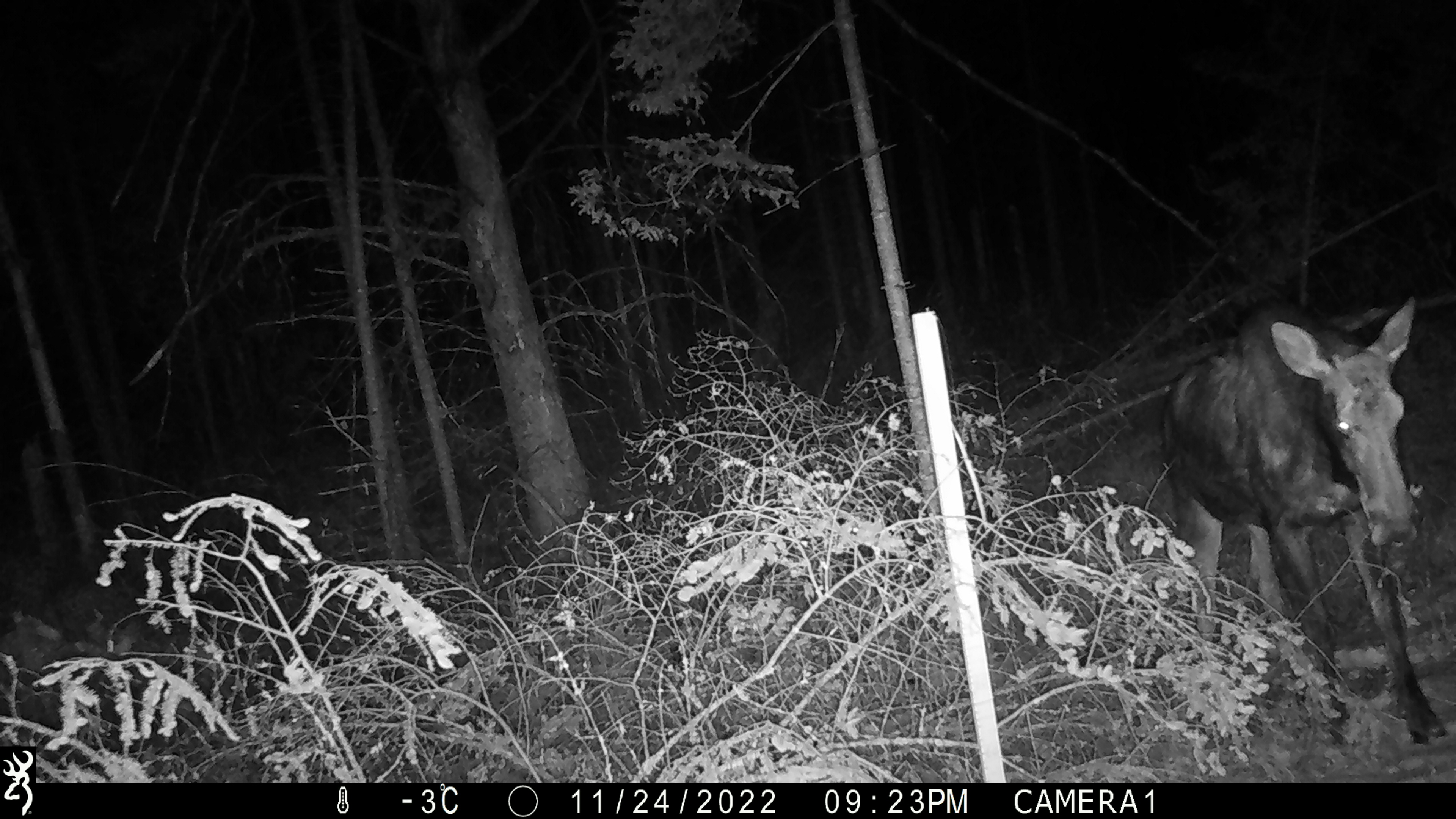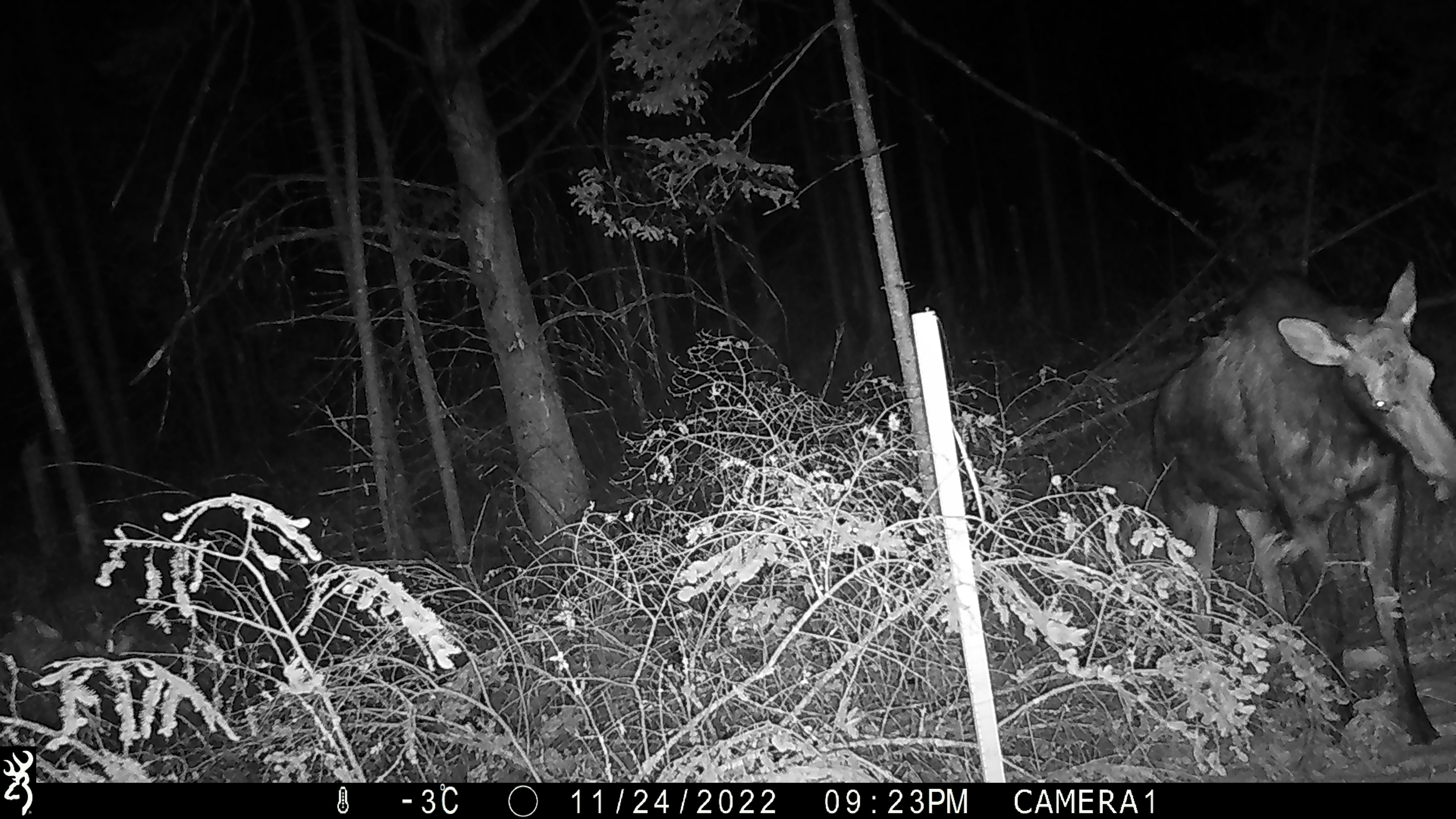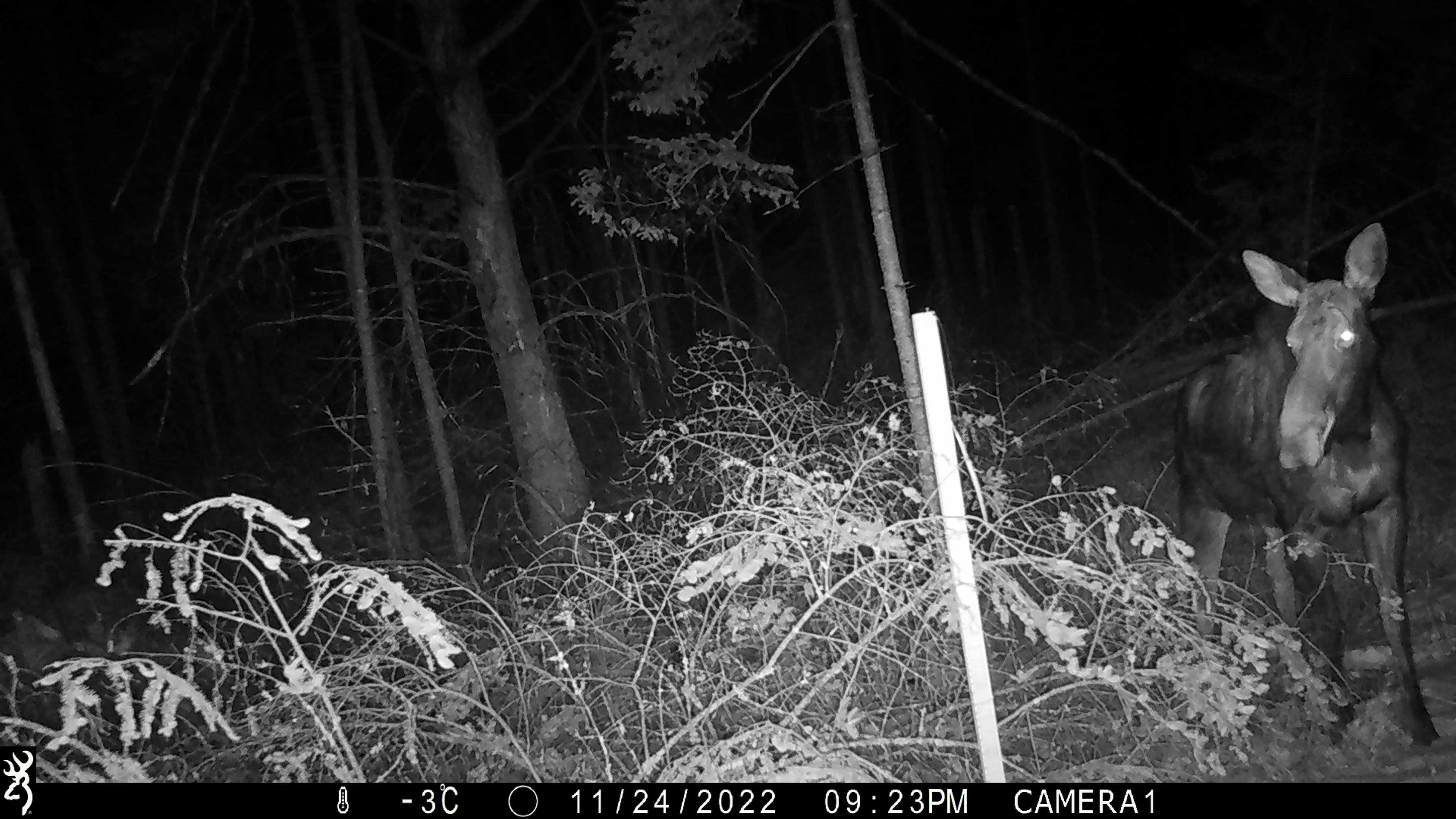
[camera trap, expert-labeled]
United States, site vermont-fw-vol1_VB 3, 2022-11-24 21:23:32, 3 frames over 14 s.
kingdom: Animalia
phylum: Chordata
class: Mammalia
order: Artiodactyla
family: Cervidae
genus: Alces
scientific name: Alces alces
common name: moose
Moose (Alces alces).